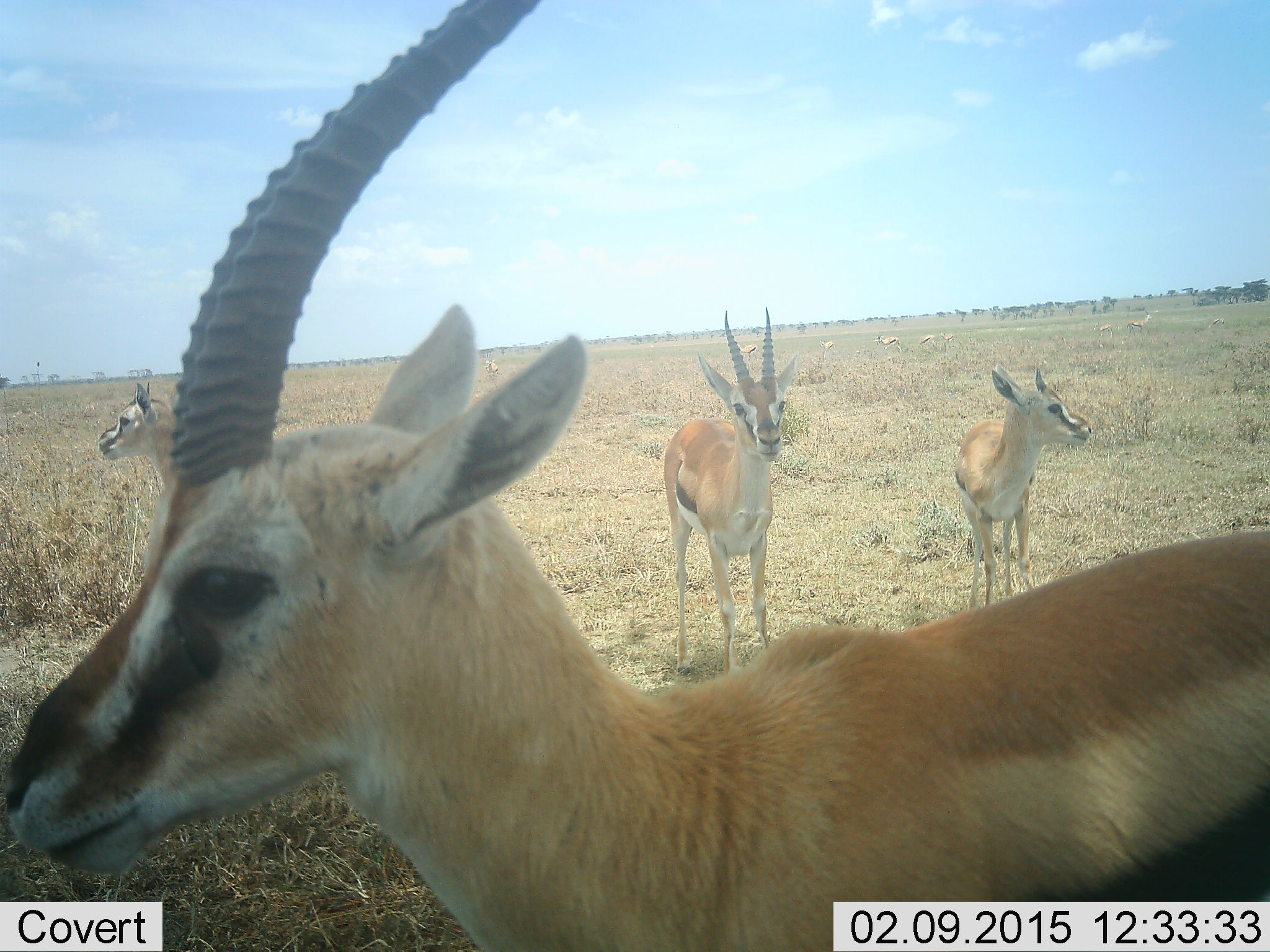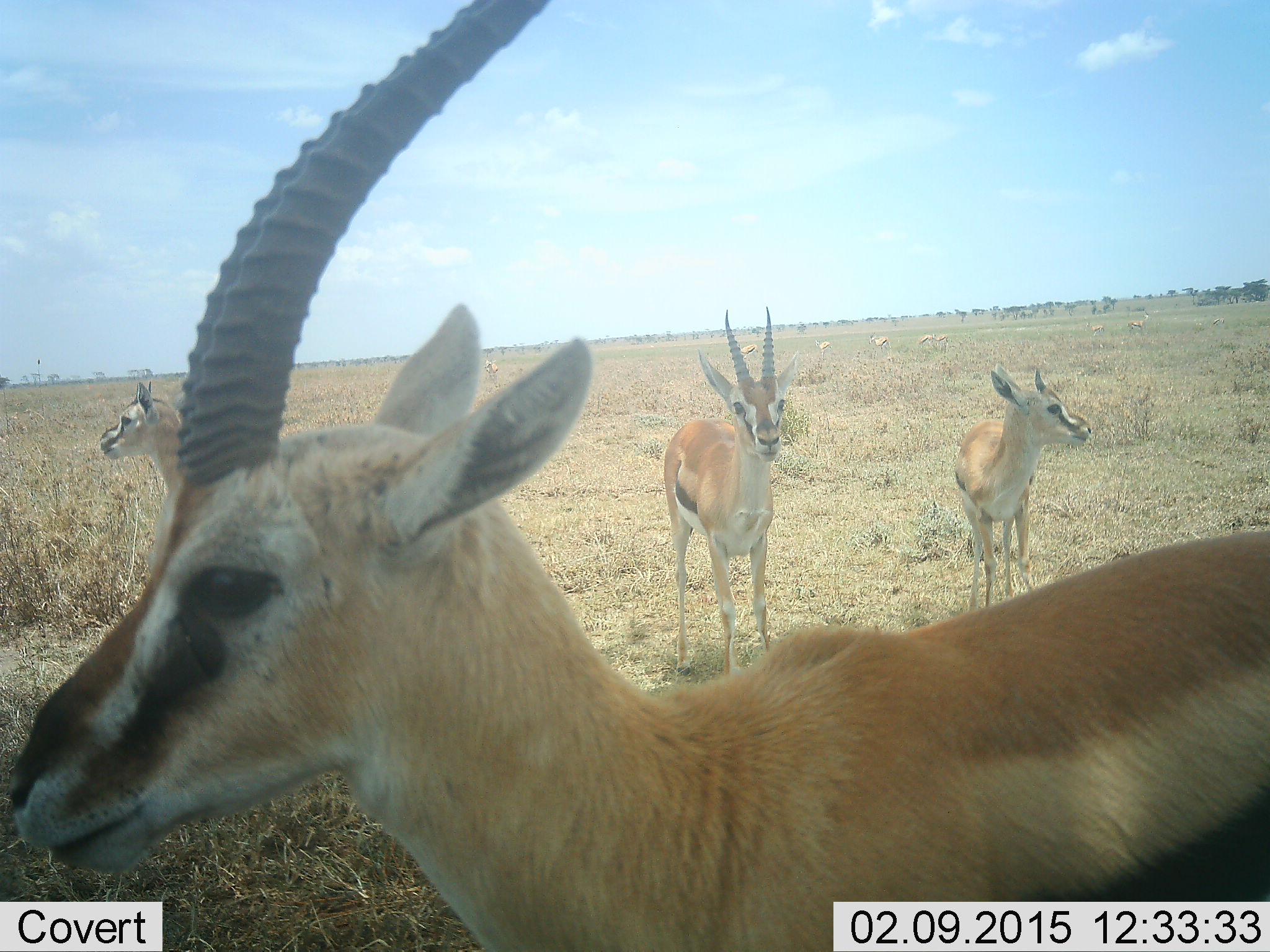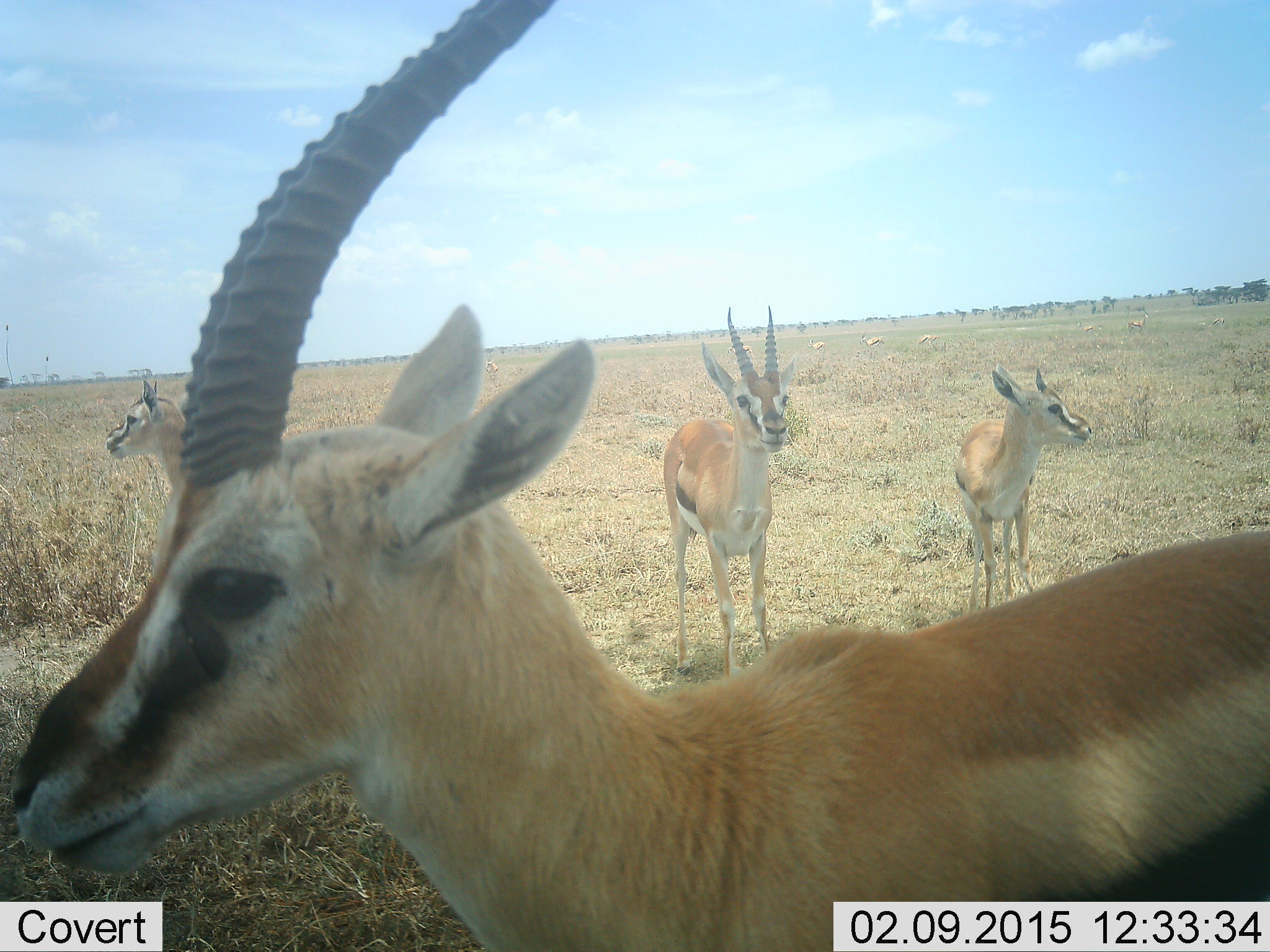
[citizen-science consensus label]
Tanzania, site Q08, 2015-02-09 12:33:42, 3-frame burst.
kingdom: Animalia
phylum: Chordata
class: Mammalia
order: Artiodactyla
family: Bovidae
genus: Eudorcas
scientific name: Eudorcas thomsonii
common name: thomson's gazelle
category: gazellethomsons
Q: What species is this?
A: Gazellethomsons (thomson's gazelle) (Eudorcas thomsonii).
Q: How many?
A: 11-50.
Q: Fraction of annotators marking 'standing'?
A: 100%.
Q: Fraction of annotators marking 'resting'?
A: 0%.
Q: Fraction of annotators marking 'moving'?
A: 30%.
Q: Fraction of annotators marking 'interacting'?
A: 0%.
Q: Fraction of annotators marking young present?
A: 10%.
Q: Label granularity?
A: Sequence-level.